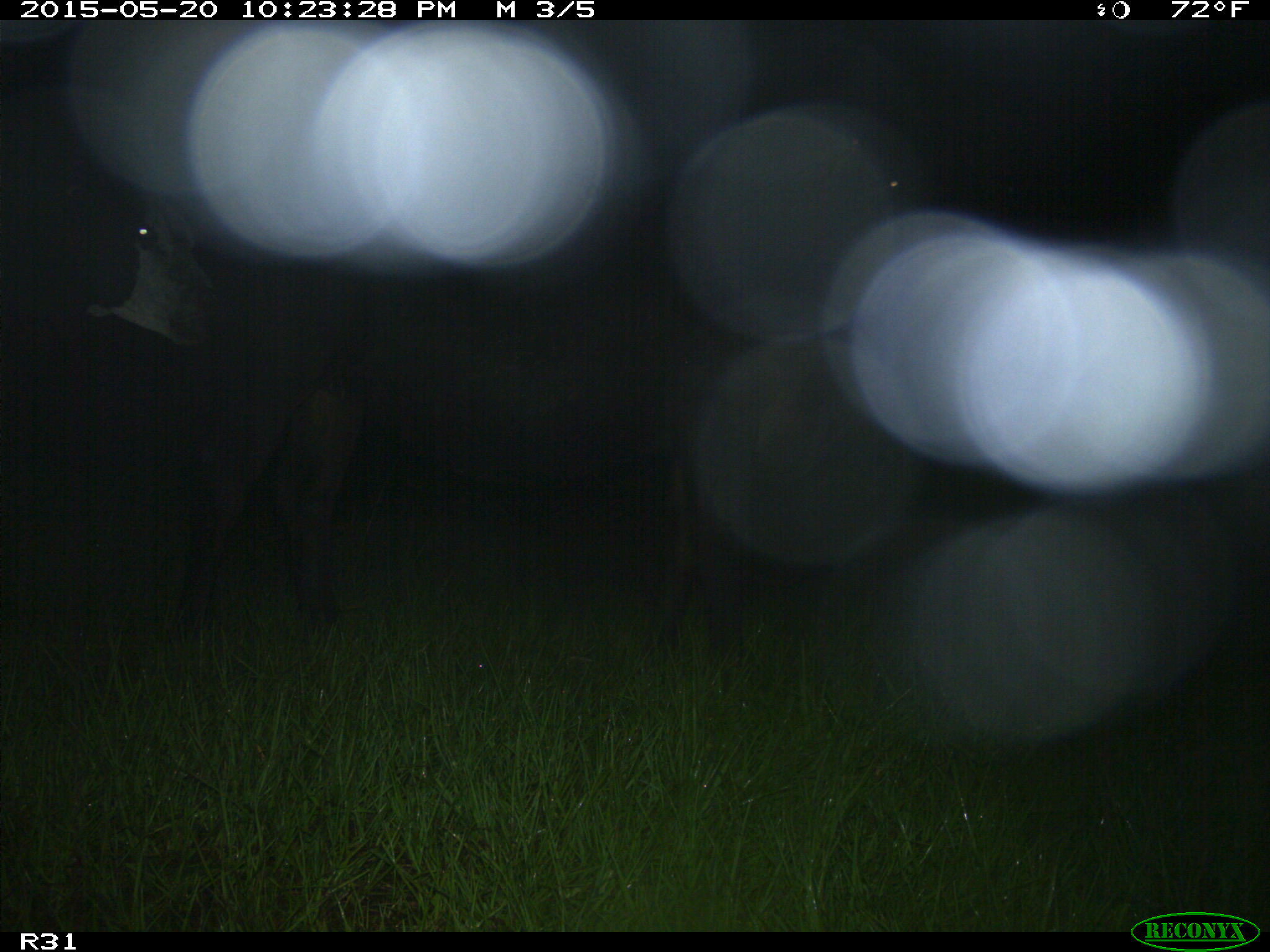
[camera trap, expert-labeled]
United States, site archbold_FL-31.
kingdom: Animalia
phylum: Chordata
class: Mammalia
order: Artiodactyla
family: Bovidae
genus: Bos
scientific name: Bos taurus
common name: domestic cow